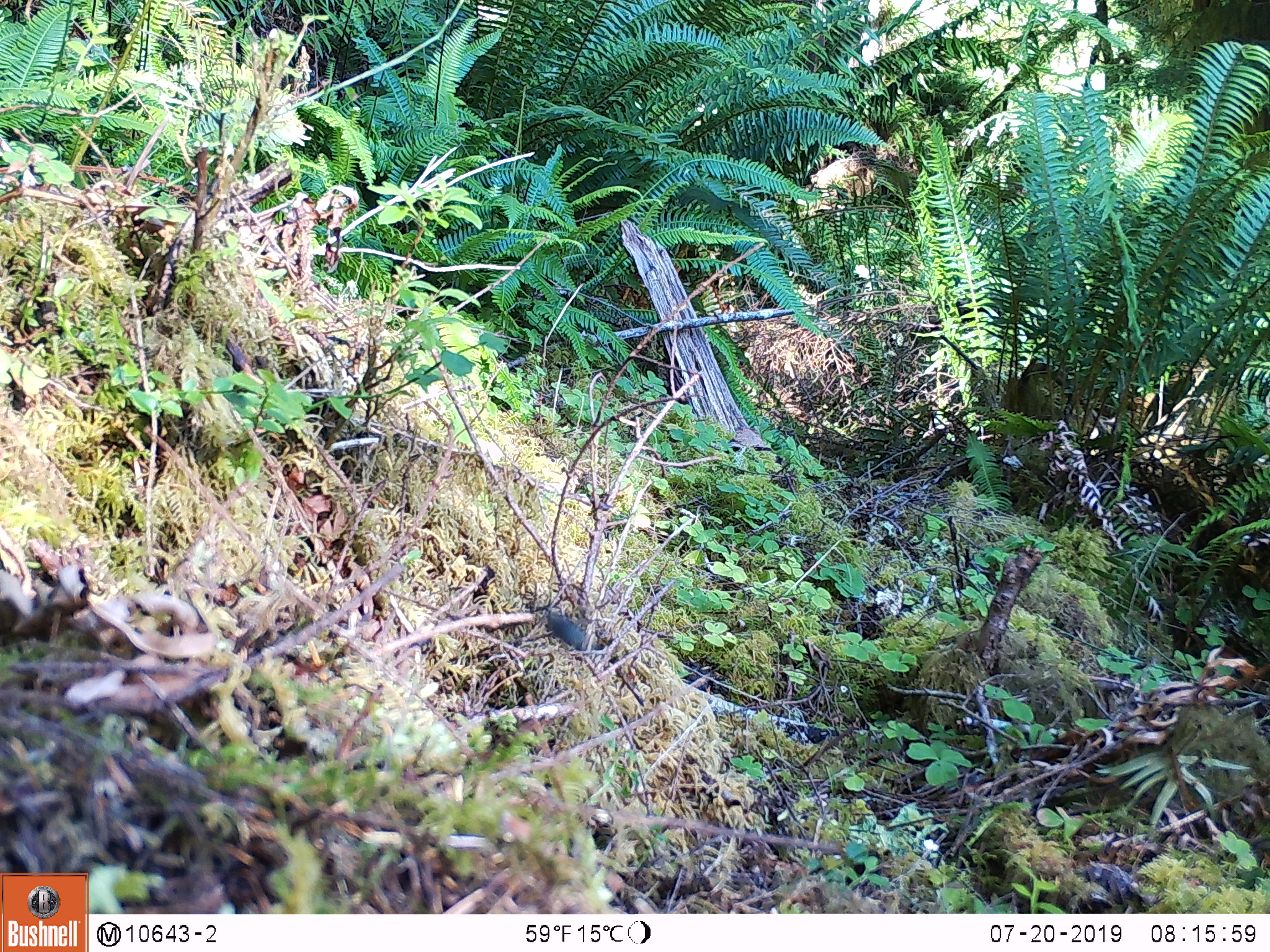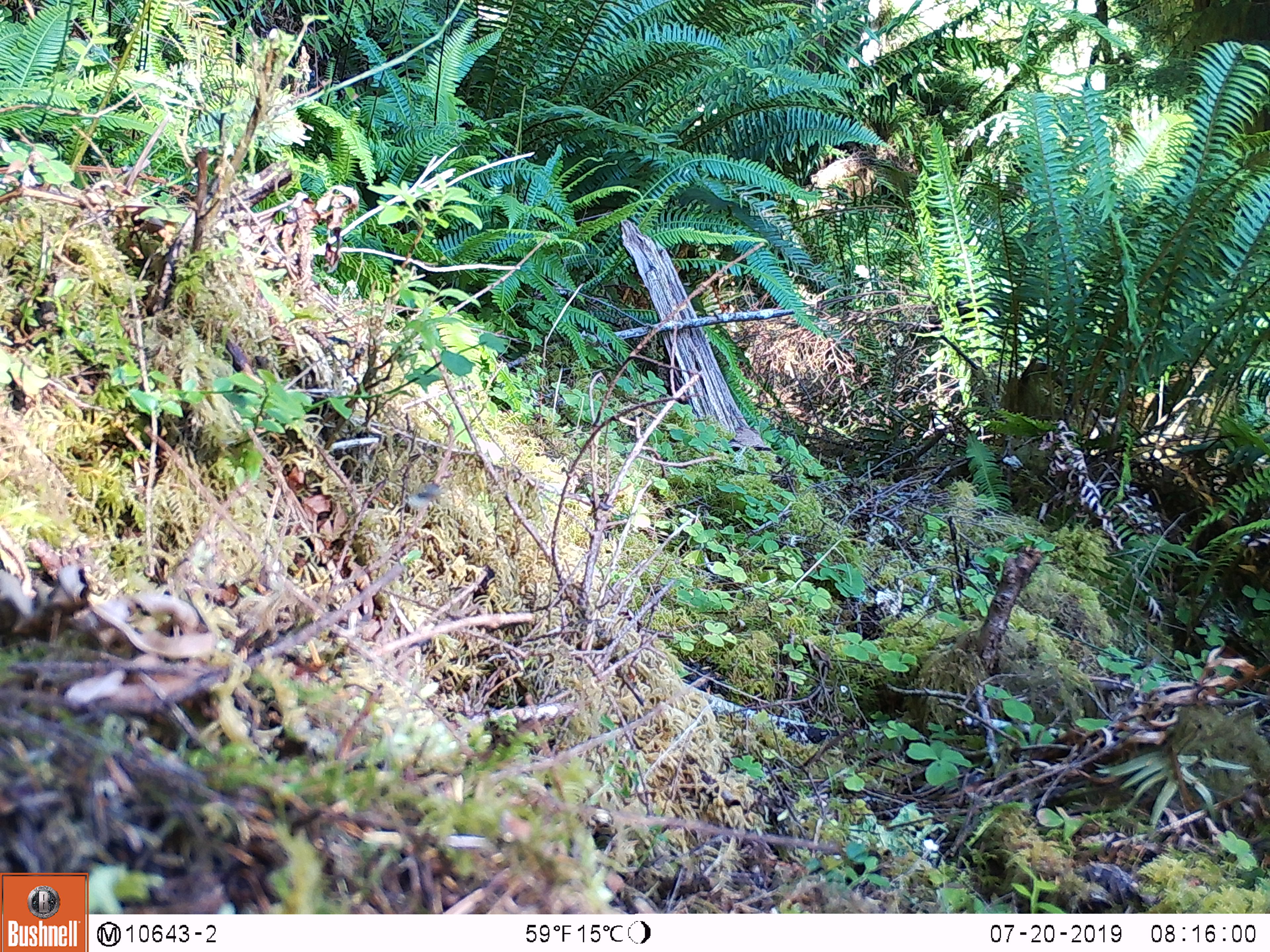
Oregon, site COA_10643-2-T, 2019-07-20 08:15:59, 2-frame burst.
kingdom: Animalia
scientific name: Animalia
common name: invertebrate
Invertebrate (Animalia).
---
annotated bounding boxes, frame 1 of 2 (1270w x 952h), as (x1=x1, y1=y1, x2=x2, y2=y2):
invertebrate: (x1=505, y1=573, x2=623, y2=666)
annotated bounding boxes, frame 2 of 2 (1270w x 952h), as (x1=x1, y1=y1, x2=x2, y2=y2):
invertebrate: (x1=383, y1=463, x2=471, y2=528)